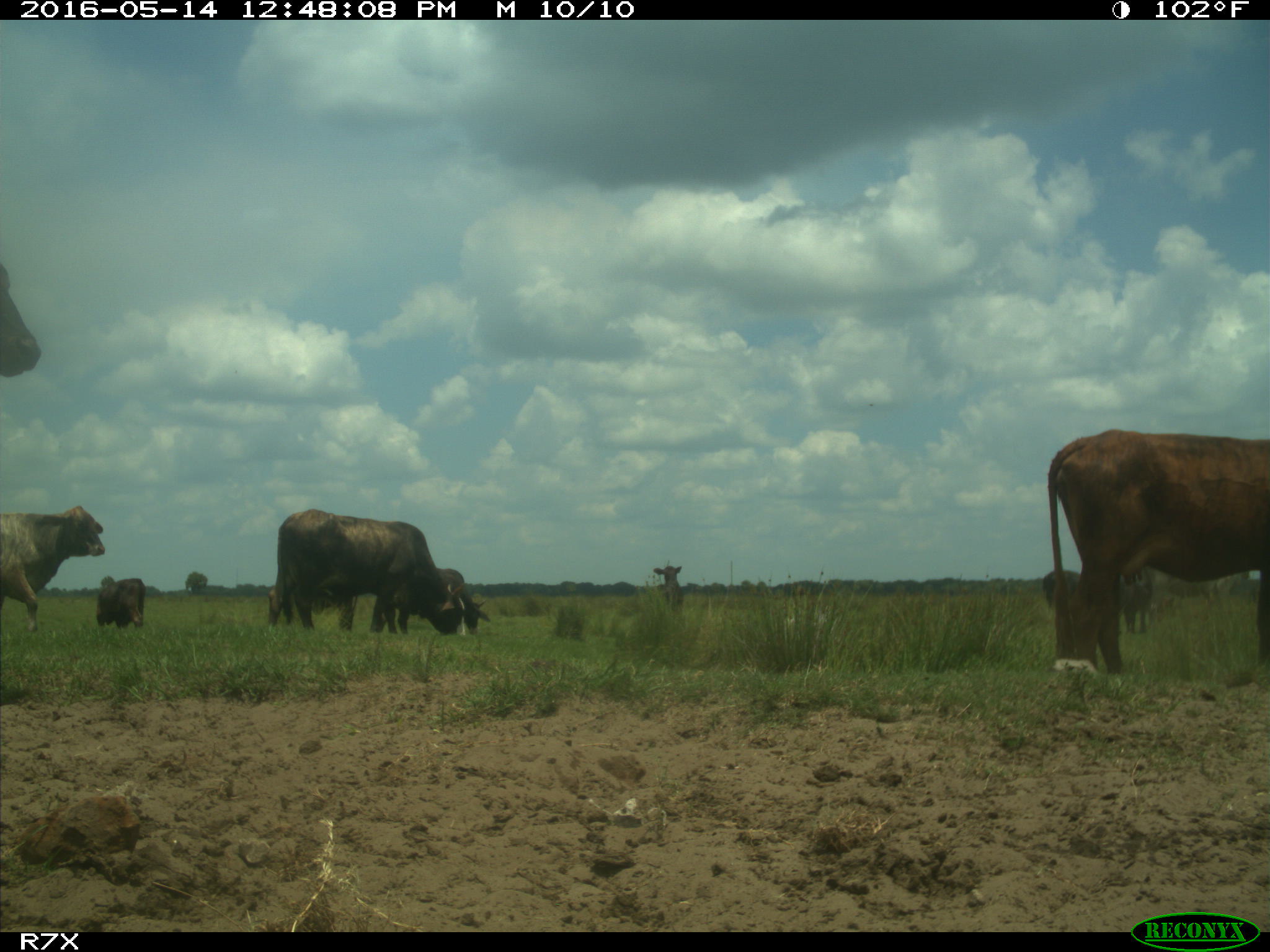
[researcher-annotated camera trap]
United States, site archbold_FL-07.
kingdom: Animalia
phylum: Chordata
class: Mammalia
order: Artiodactyla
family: Bovidae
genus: Bos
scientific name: Bos taurus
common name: domestic cow